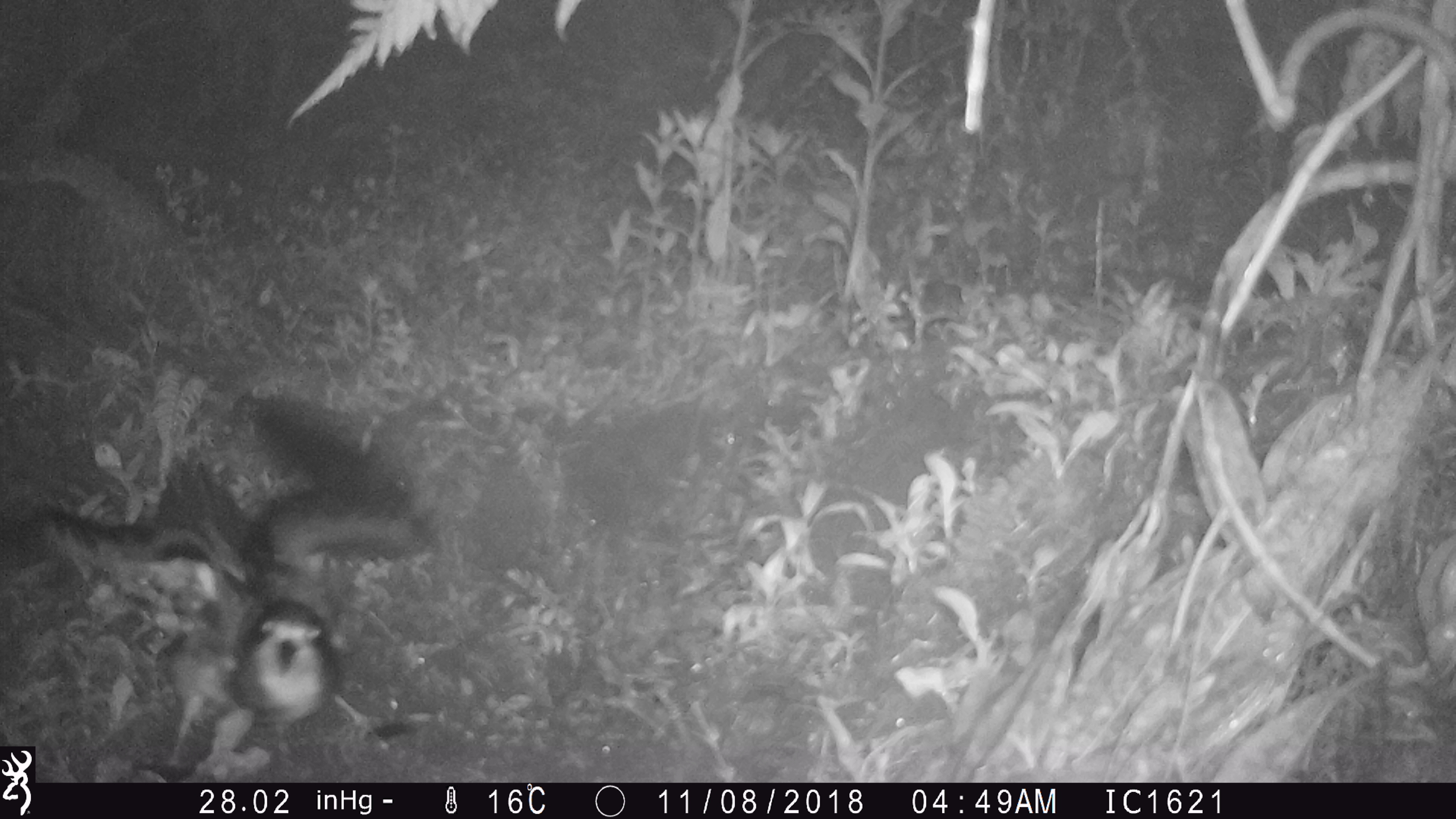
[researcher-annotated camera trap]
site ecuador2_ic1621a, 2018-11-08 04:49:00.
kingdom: Animalia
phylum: Chordata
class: Aves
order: Procellariiformes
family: Procellariidae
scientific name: Procellariidae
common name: petrel chick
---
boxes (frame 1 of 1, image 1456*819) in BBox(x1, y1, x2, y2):
petrel chick: BBox(19, 402, 416, 767)